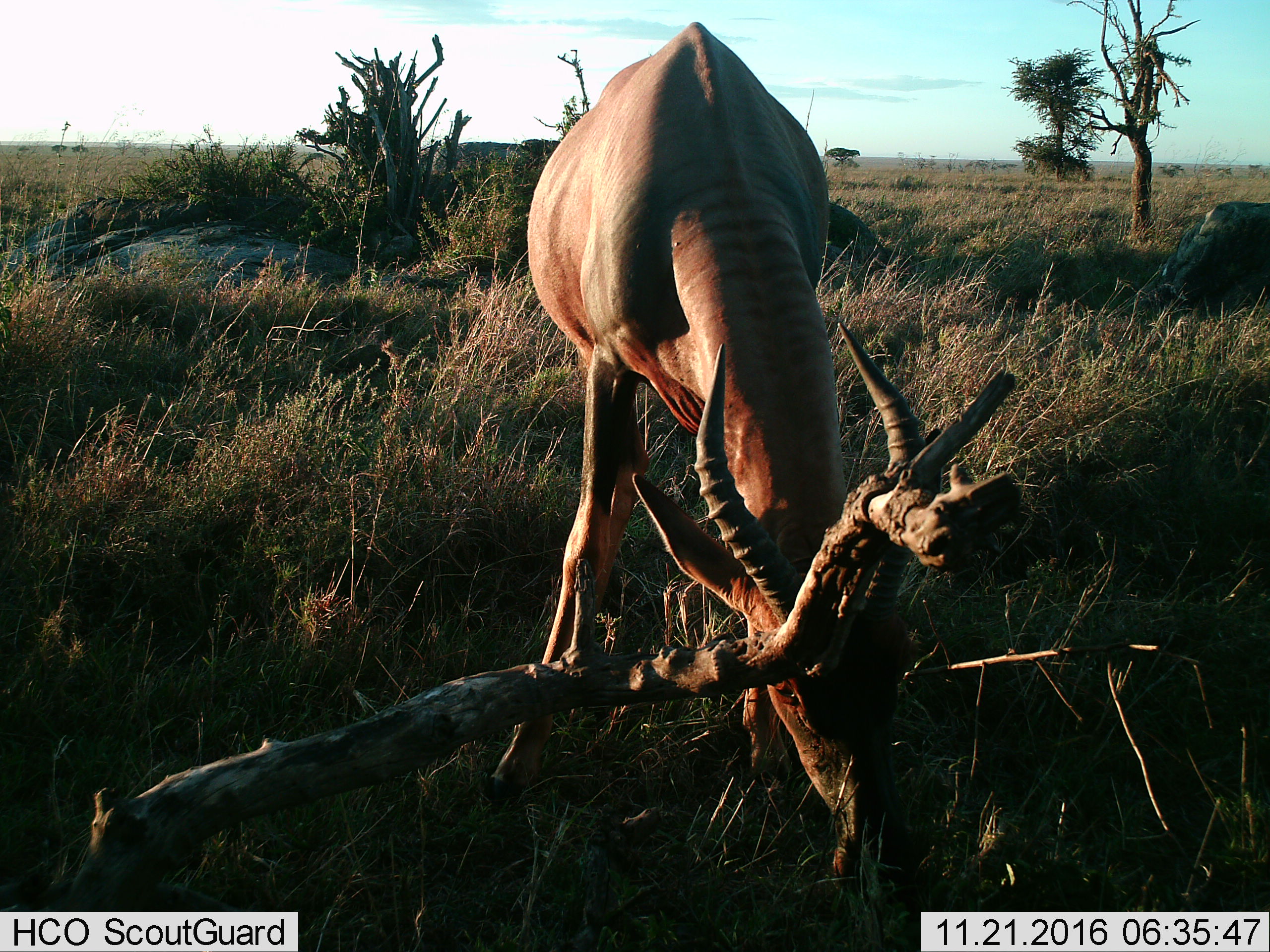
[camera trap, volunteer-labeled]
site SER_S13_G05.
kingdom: Animalia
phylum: Chordata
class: Mammalia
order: Artiodactyla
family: Bovidae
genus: Damaliscus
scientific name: Damaliscus lunatus jimela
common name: topi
Topi (Damaliscus lunatus jimela), count 1. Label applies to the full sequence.